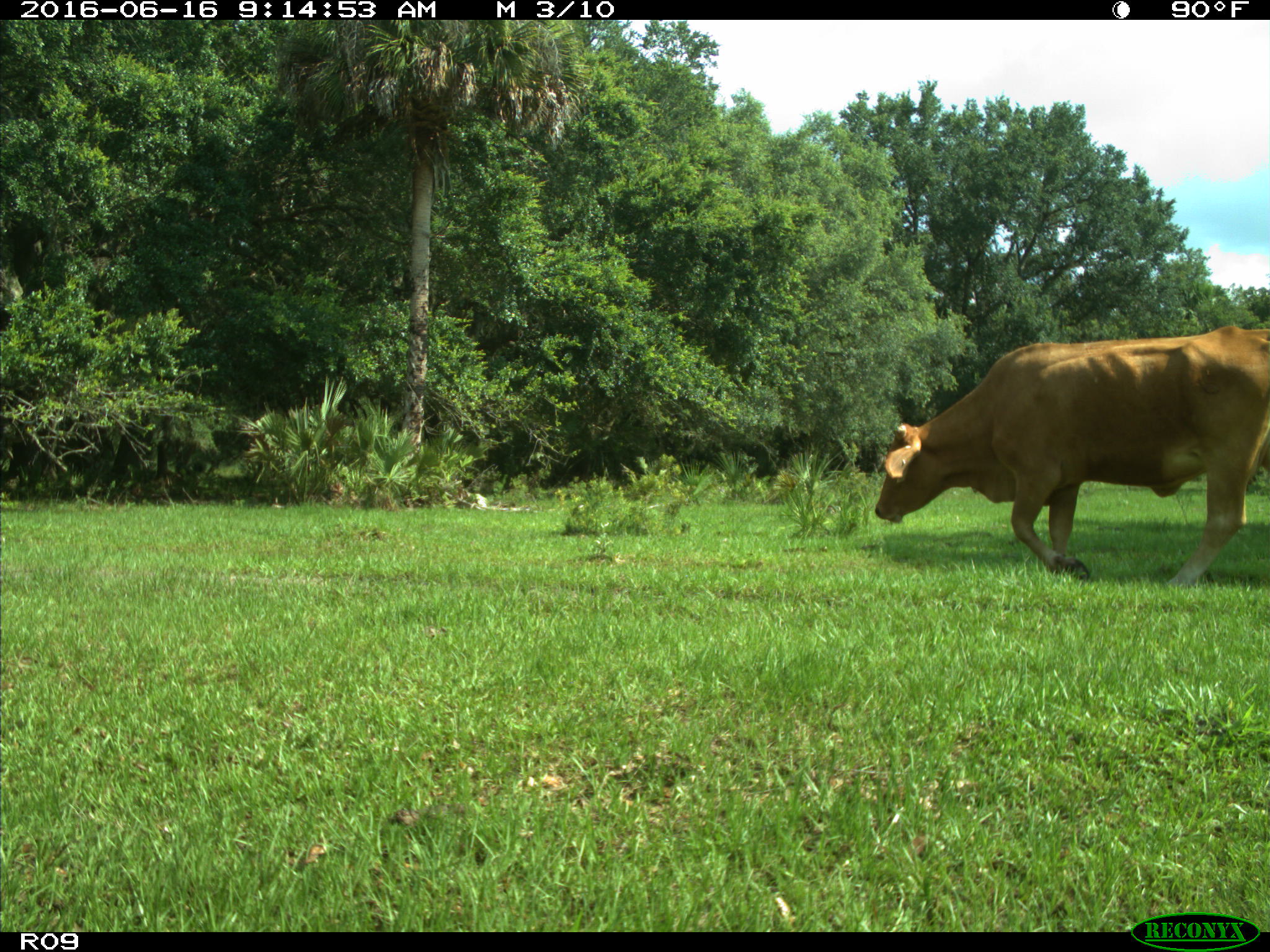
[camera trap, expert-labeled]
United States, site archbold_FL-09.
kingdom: Animalia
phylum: Chordata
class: Mammalia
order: Artiodactyla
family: Bovidae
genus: Bos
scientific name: Bos taurus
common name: domestic cow